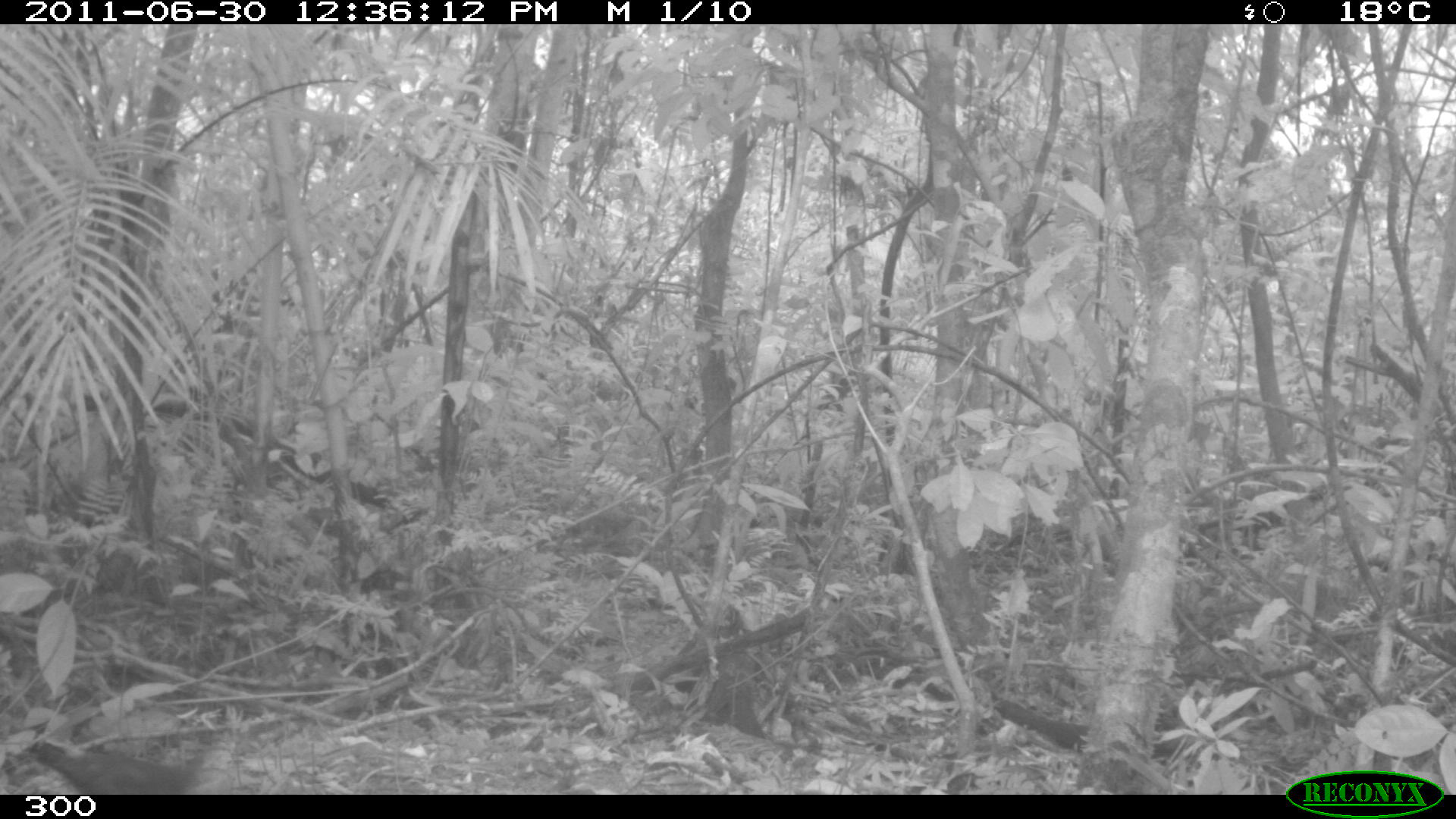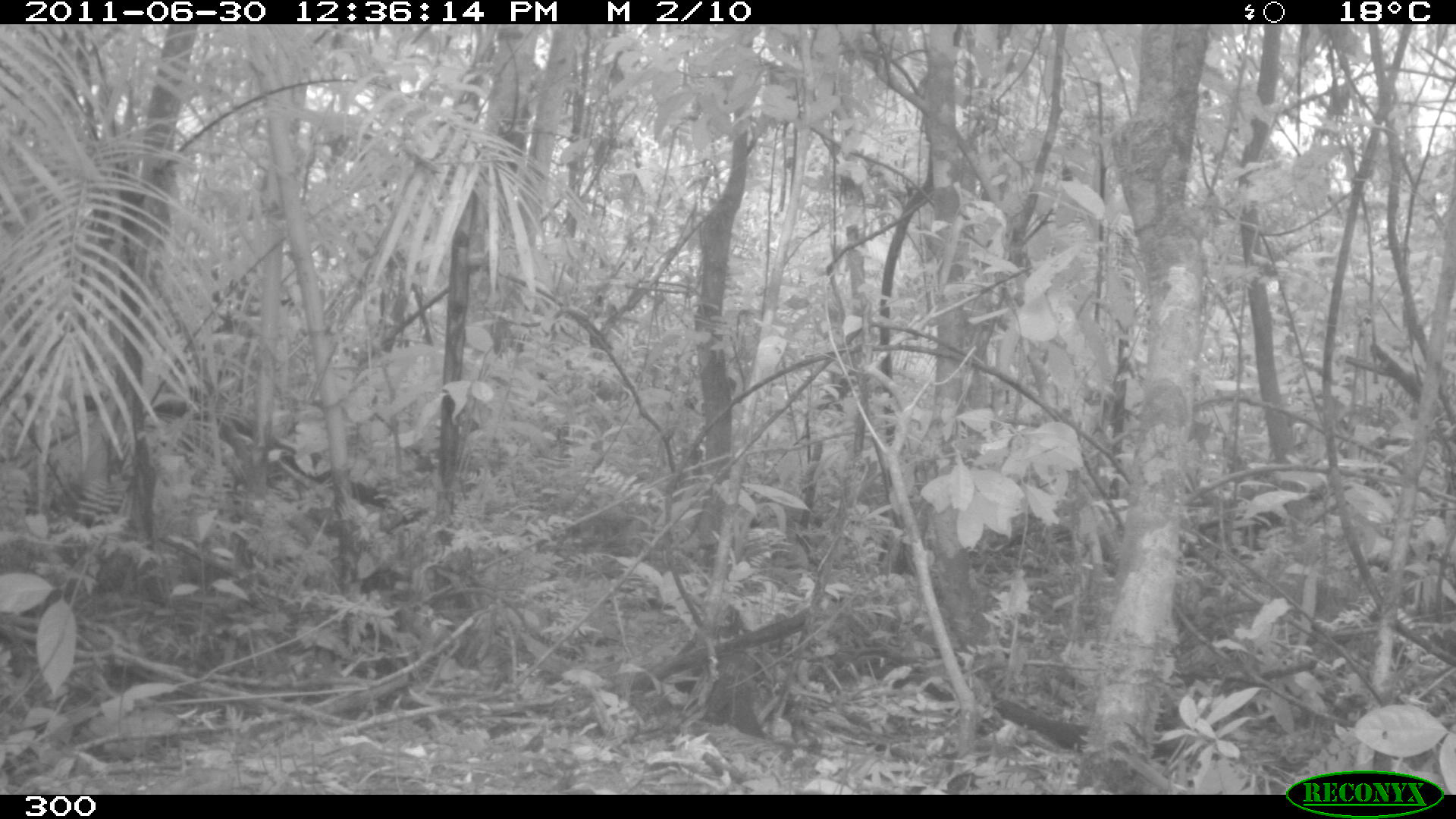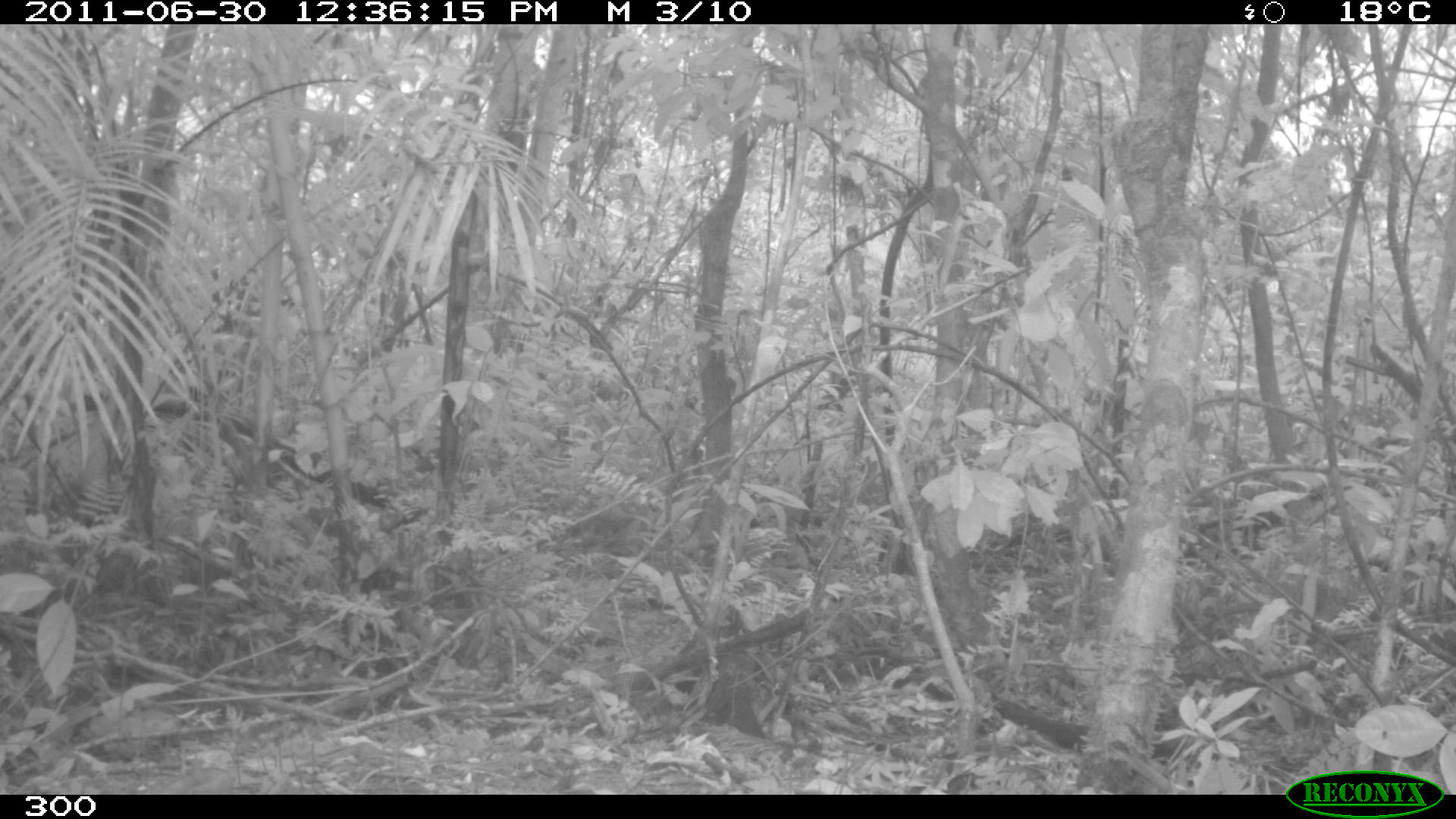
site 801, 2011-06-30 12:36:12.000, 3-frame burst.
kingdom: Animalia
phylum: Chordata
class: Aves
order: Passeriformes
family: Formicariidae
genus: Formicarius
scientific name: Formicarius analis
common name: black-faced antthrush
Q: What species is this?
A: Formicarius analis (black-faced antthrush).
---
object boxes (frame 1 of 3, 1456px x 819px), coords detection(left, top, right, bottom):
formicarius analis: detection(24, 735, 229, 793)